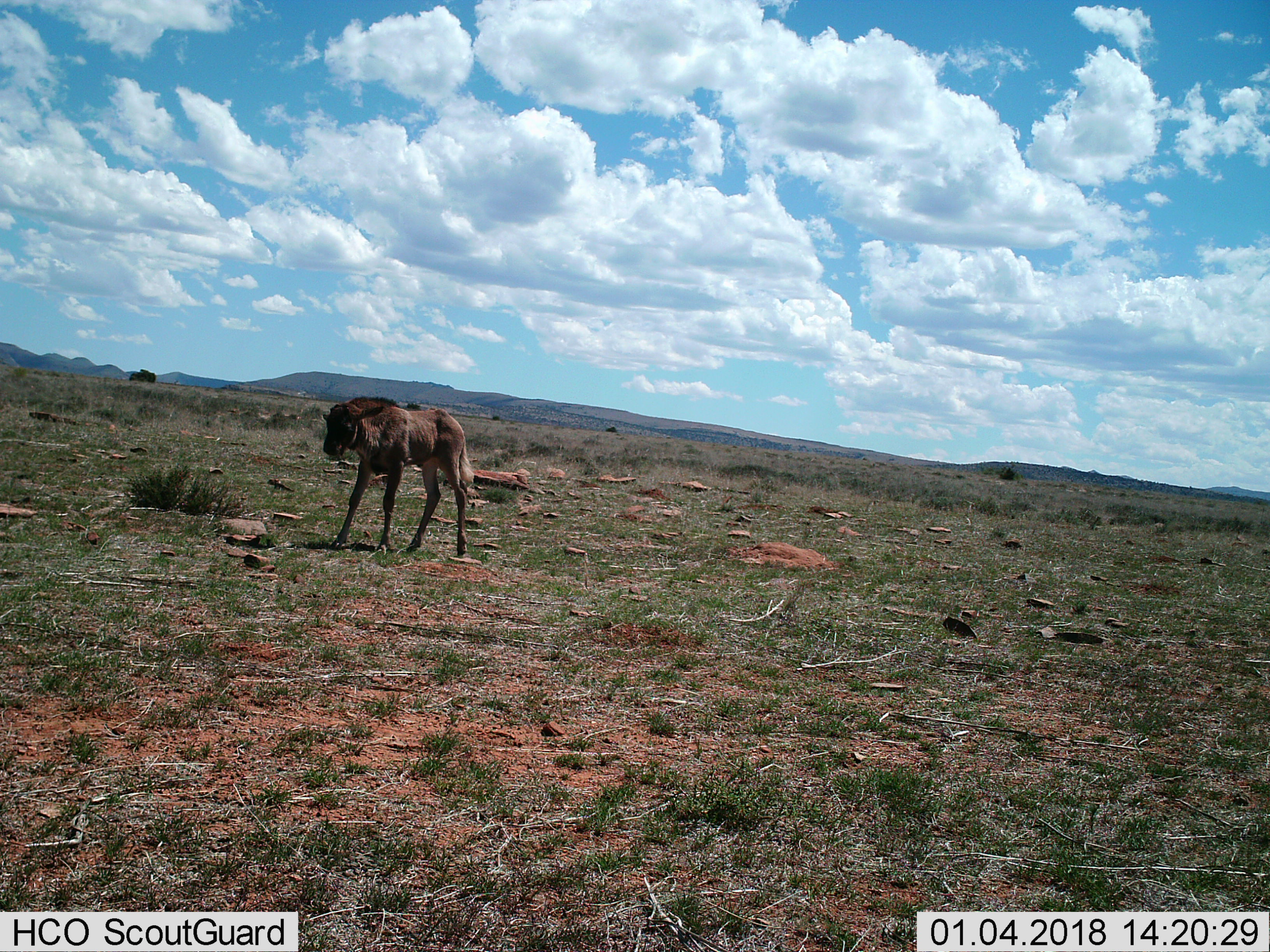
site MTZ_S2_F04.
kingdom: Animalia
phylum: Chordata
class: Mammalia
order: Artiodactyla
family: Bovidae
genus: Connochaetes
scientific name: Connochaetes gnou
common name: black wildebeest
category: wildebeestblack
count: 1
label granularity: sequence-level